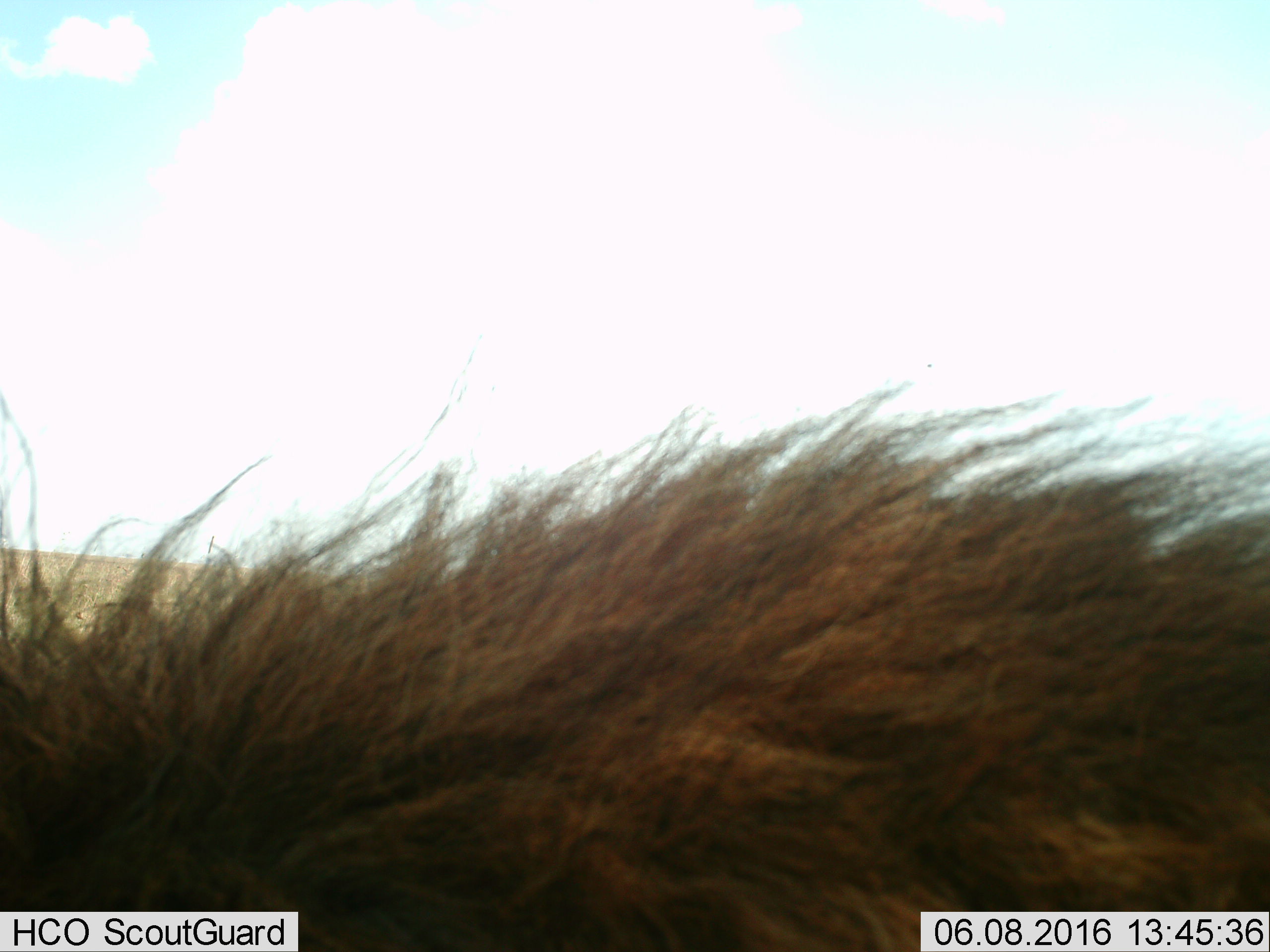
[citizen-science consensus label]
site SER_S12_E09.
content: unidentified animal